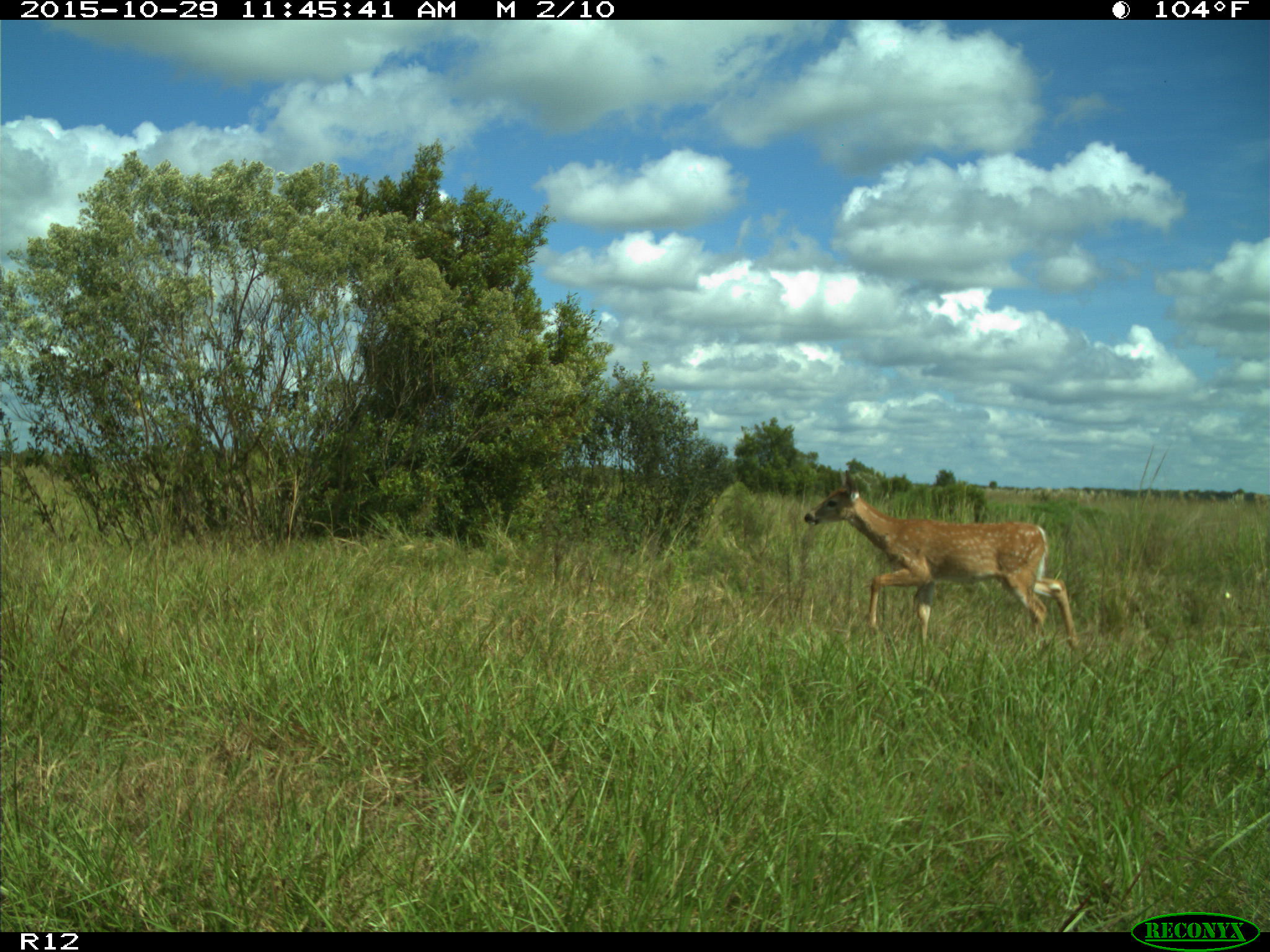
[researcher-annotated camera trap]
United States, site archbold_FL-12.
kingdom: Animalia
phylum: Chordata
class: Mammalia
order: Artiodactyla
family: Cervidae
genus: Odocoileus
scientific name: Odocoileus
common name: deer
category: unidentified deer